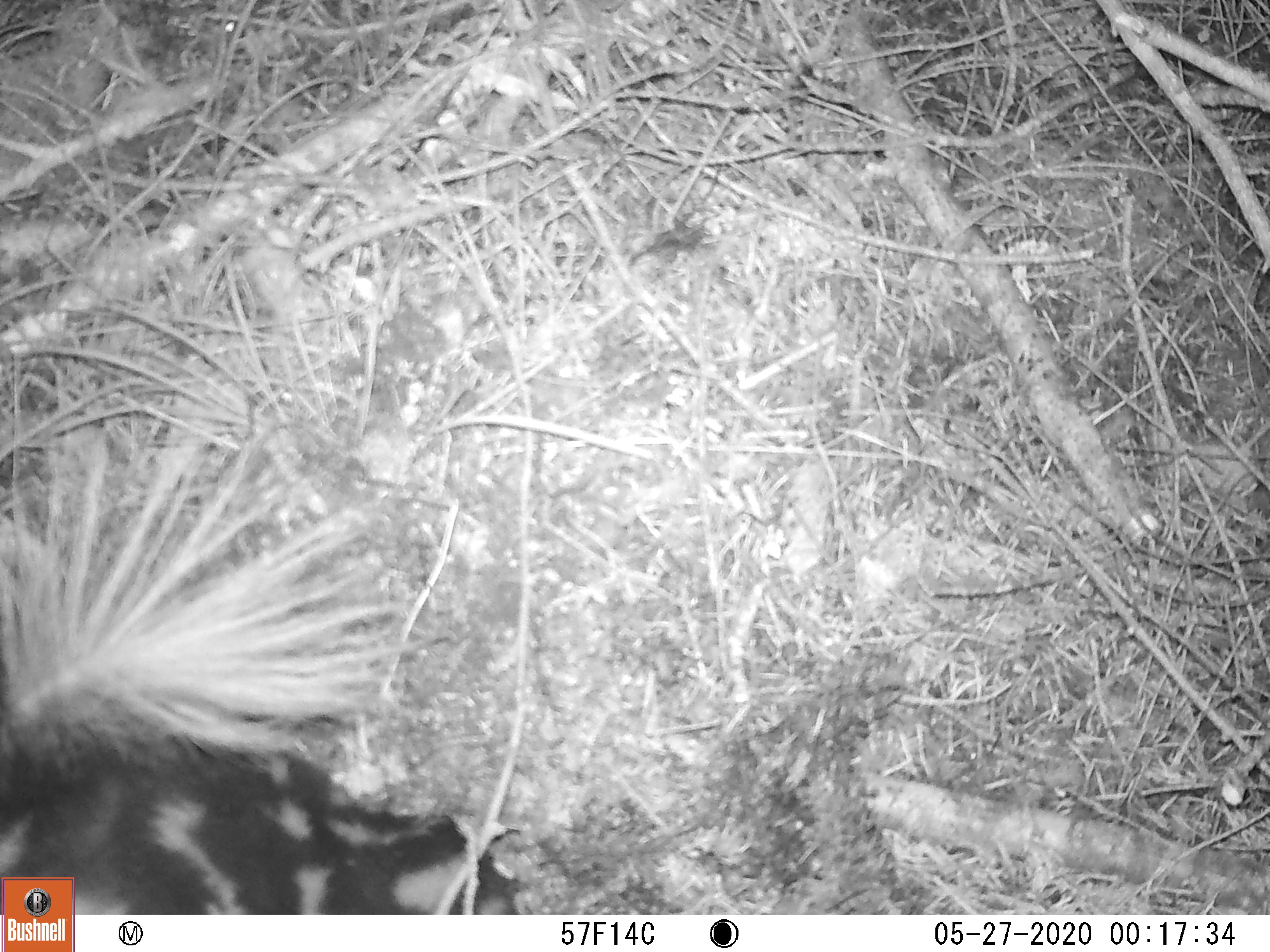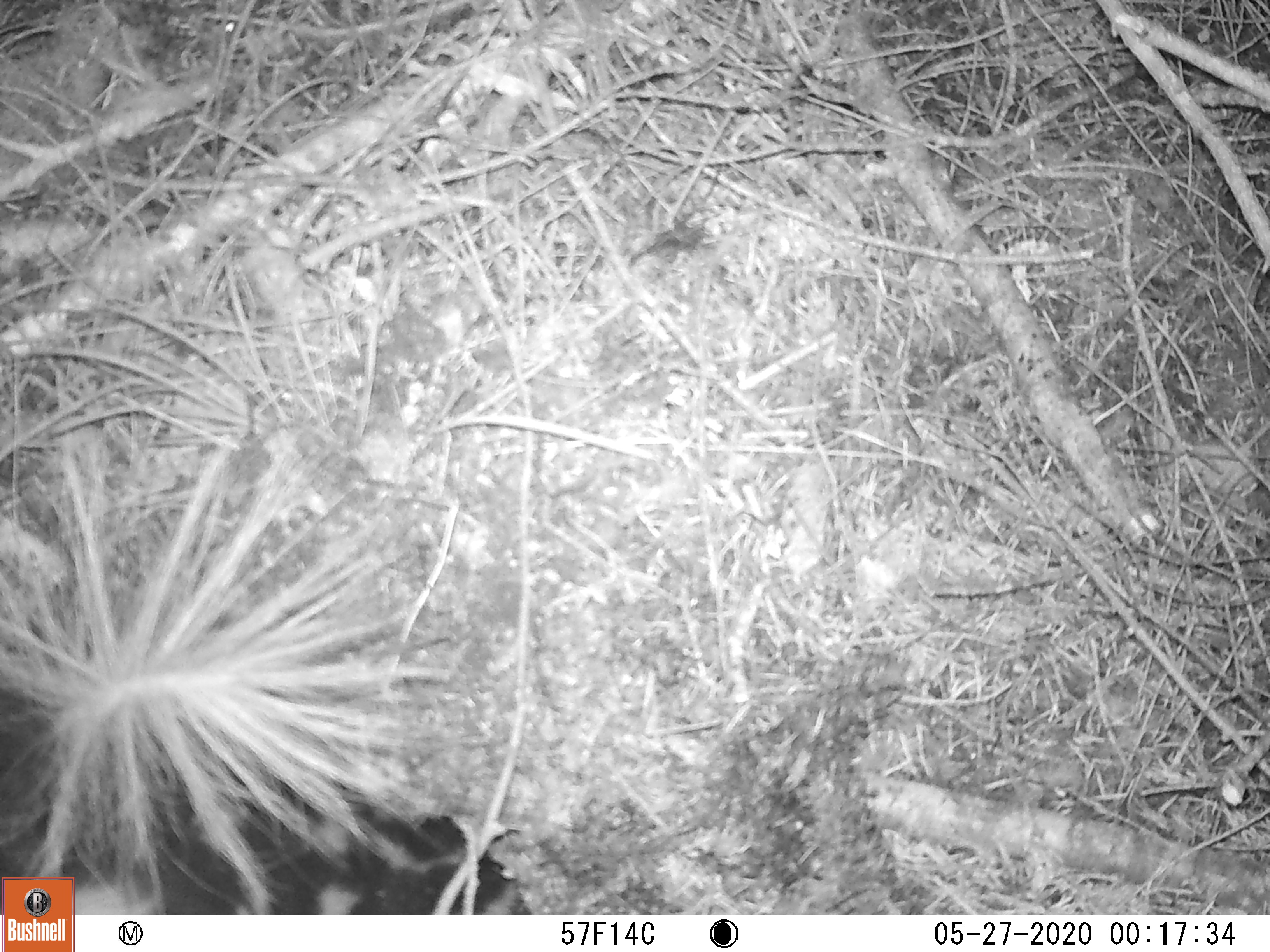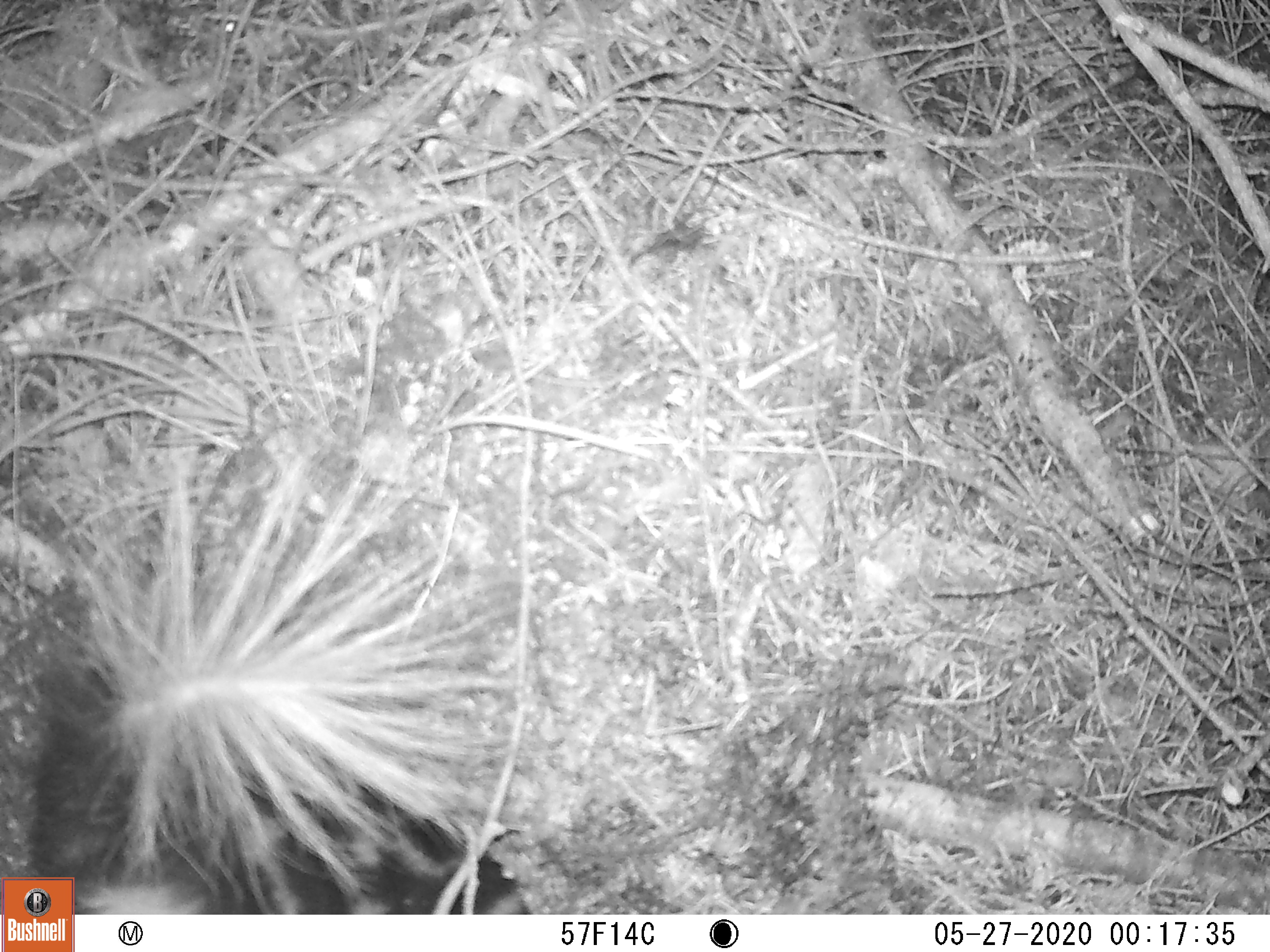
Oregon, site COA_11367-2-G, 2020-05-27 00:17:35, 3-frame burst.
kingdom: Animalia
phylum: Chordata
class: Mammalia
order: Carnivora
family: Mephitidae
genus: Spilogale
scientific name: Spilogale gracilis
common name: western spotted skunk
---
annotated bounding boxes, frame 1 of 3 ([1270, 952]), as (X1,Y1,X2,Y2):
western spotted skunk: (5,406,501,871)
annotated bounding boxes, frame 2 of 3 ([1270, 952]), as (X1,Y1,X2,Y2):
western spotted skunk: (3,419,503,871)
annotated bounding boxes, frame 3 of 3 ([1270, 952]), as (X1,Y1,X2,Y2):
western spotted skunk: (23,419,514,869)